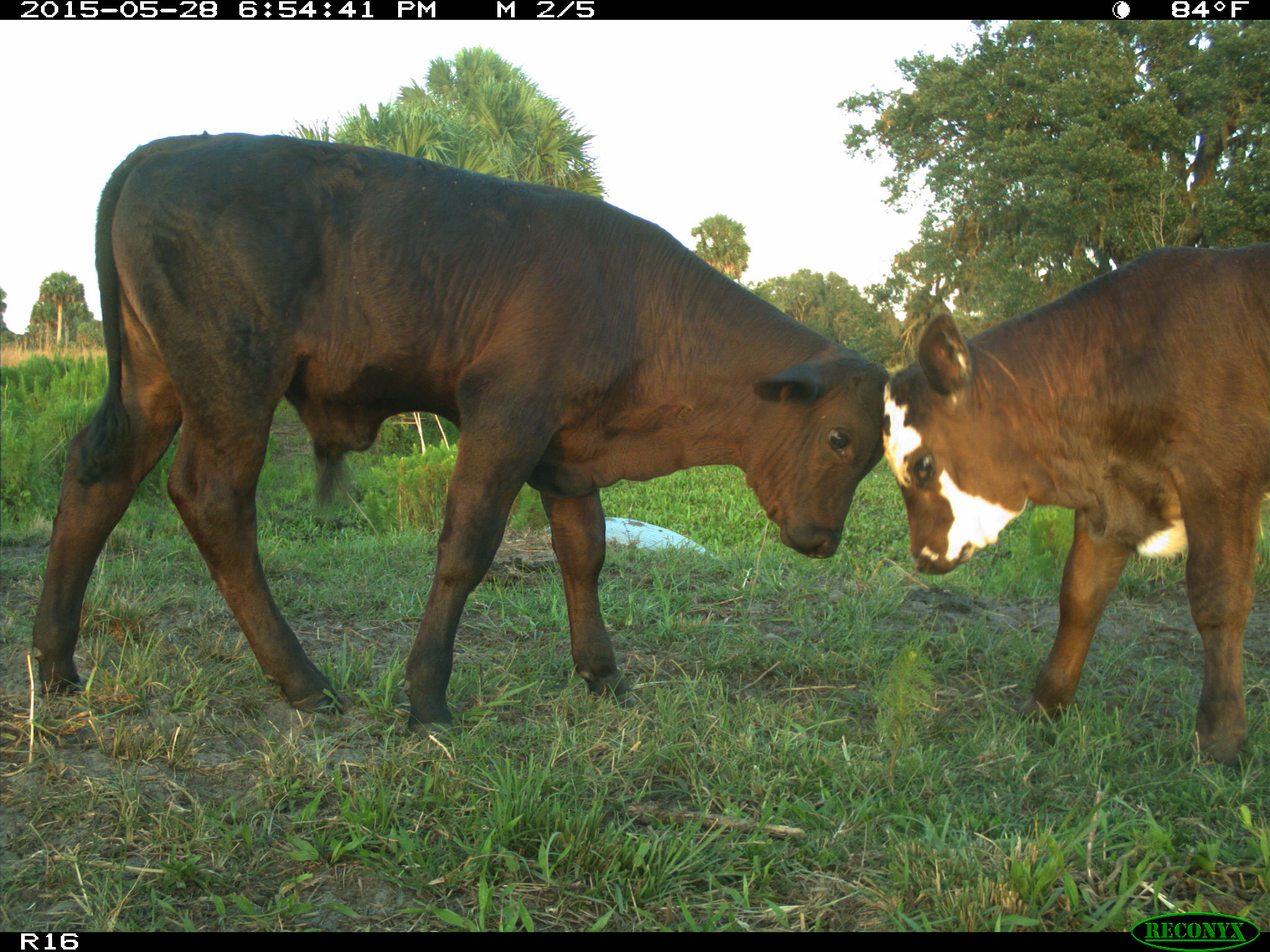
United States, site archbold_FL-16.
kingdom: Animalia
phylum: Chordata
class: Mammalia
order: Artiodactyla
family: Bovidae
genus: Bos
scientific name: Bos taurus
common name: domestic cow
Bos taurus (domestic cow).